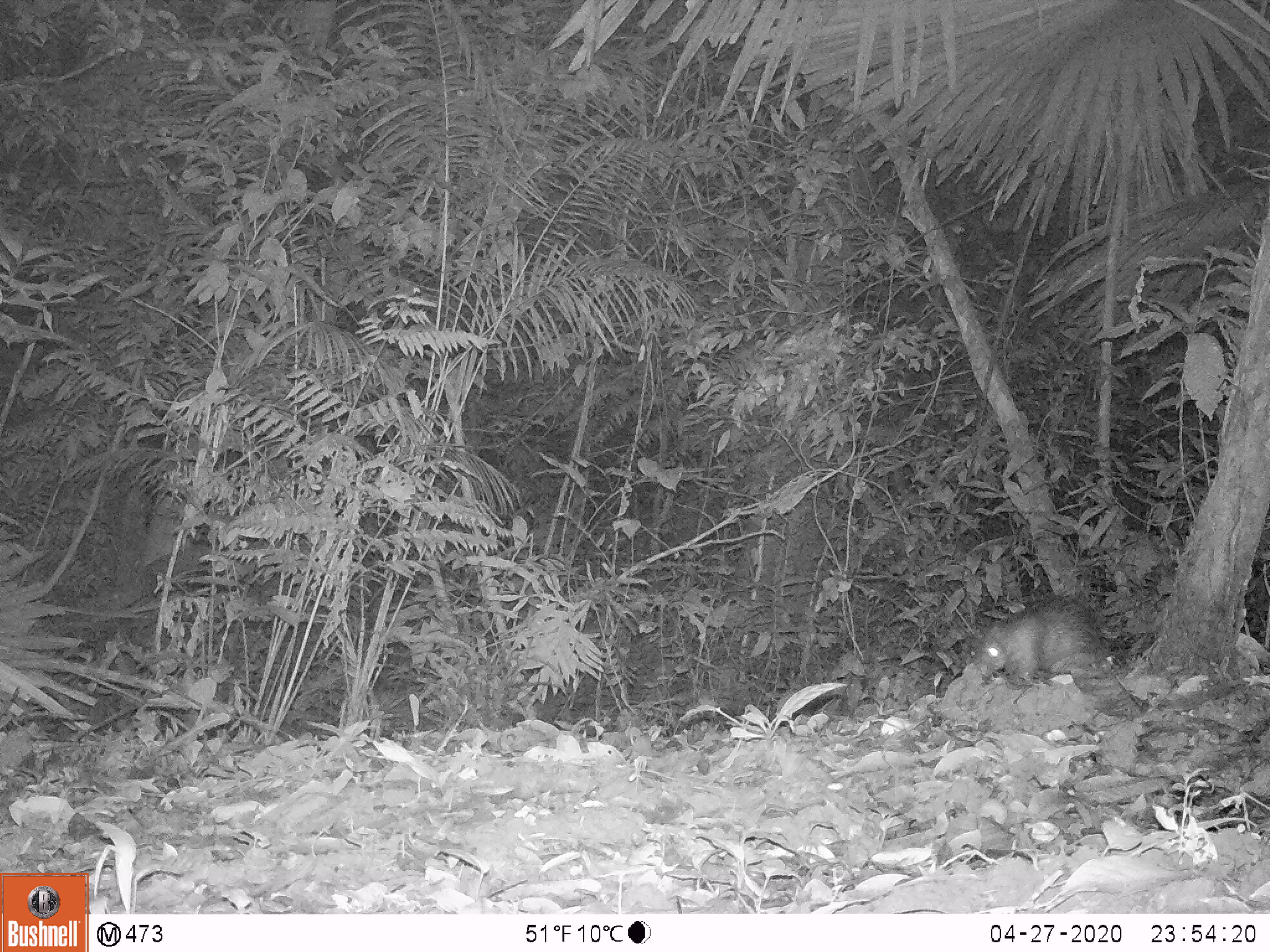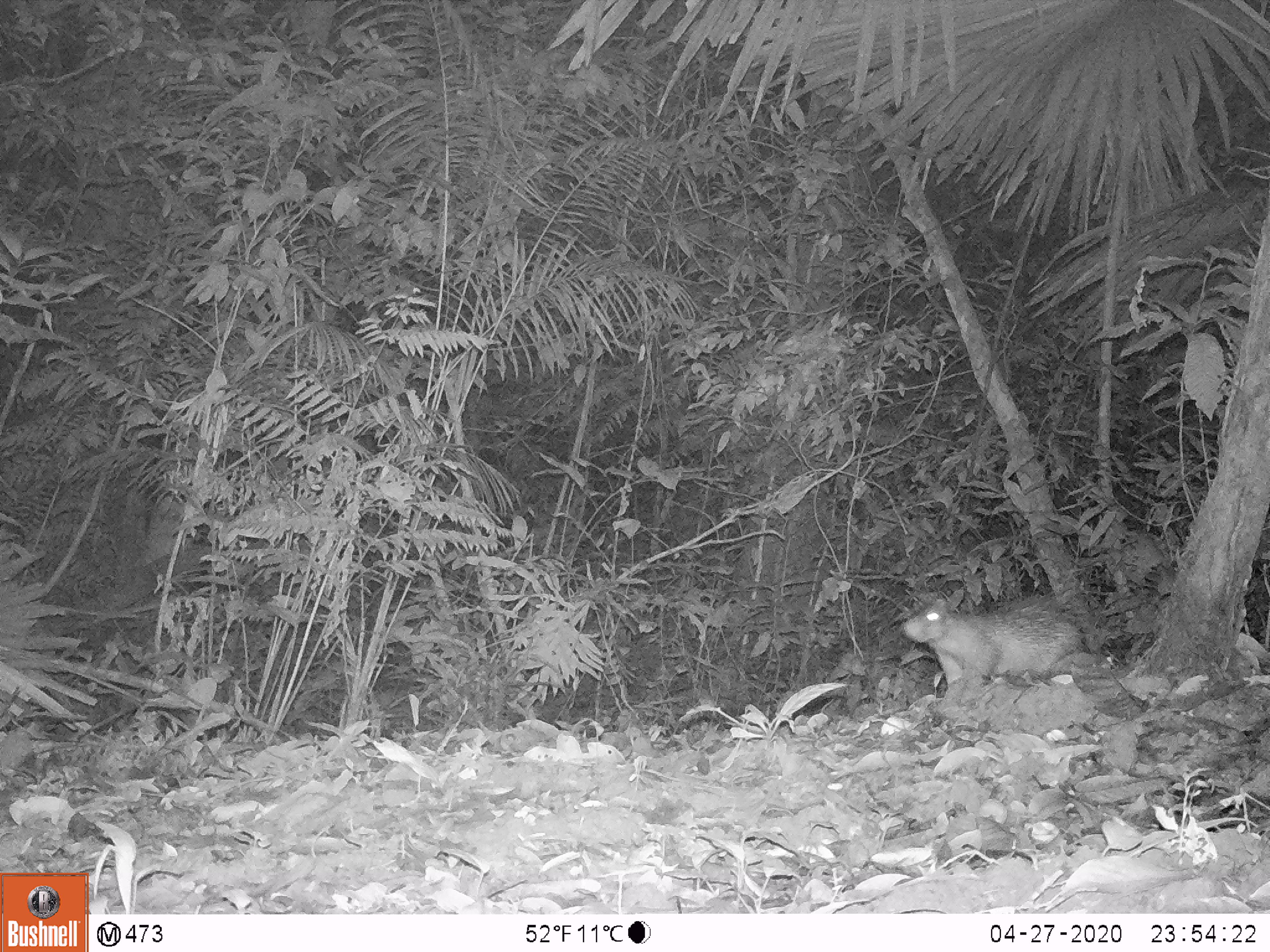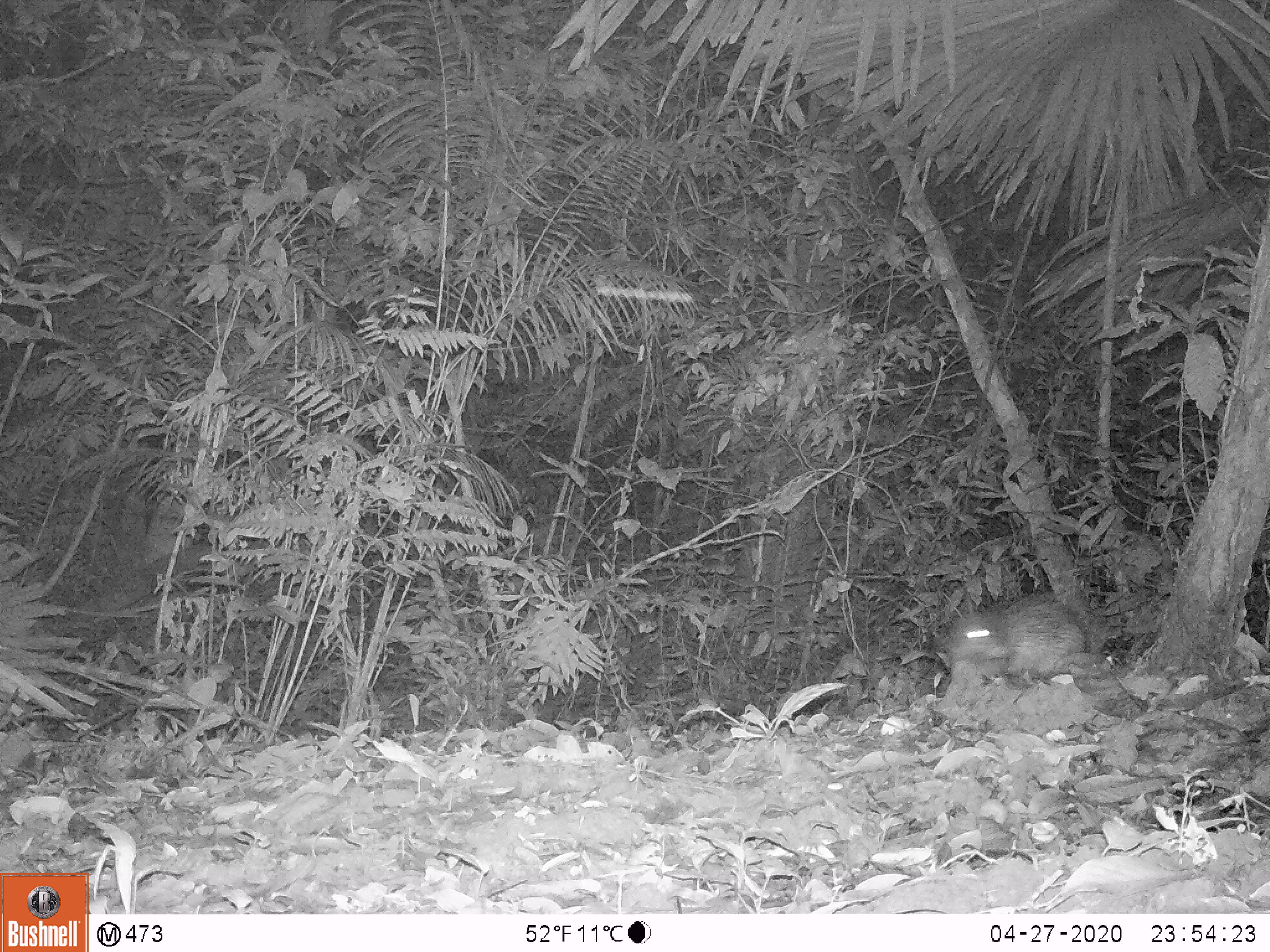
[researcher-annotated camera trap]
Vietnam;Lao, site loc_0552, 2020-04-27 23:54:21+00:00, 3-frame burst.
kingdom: Animalia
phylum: Chordata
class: Mammalia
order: Rodentia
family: Hystricidae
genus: Atherurus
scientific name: Atherurus macrourus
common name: asiatic brush-tailed porcupine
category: asiatic brush tailed porcupine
Asiatic brush tailed porcupine (asiatic brush-tailed porcupine) (Atherurus macrourus). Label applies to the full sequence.